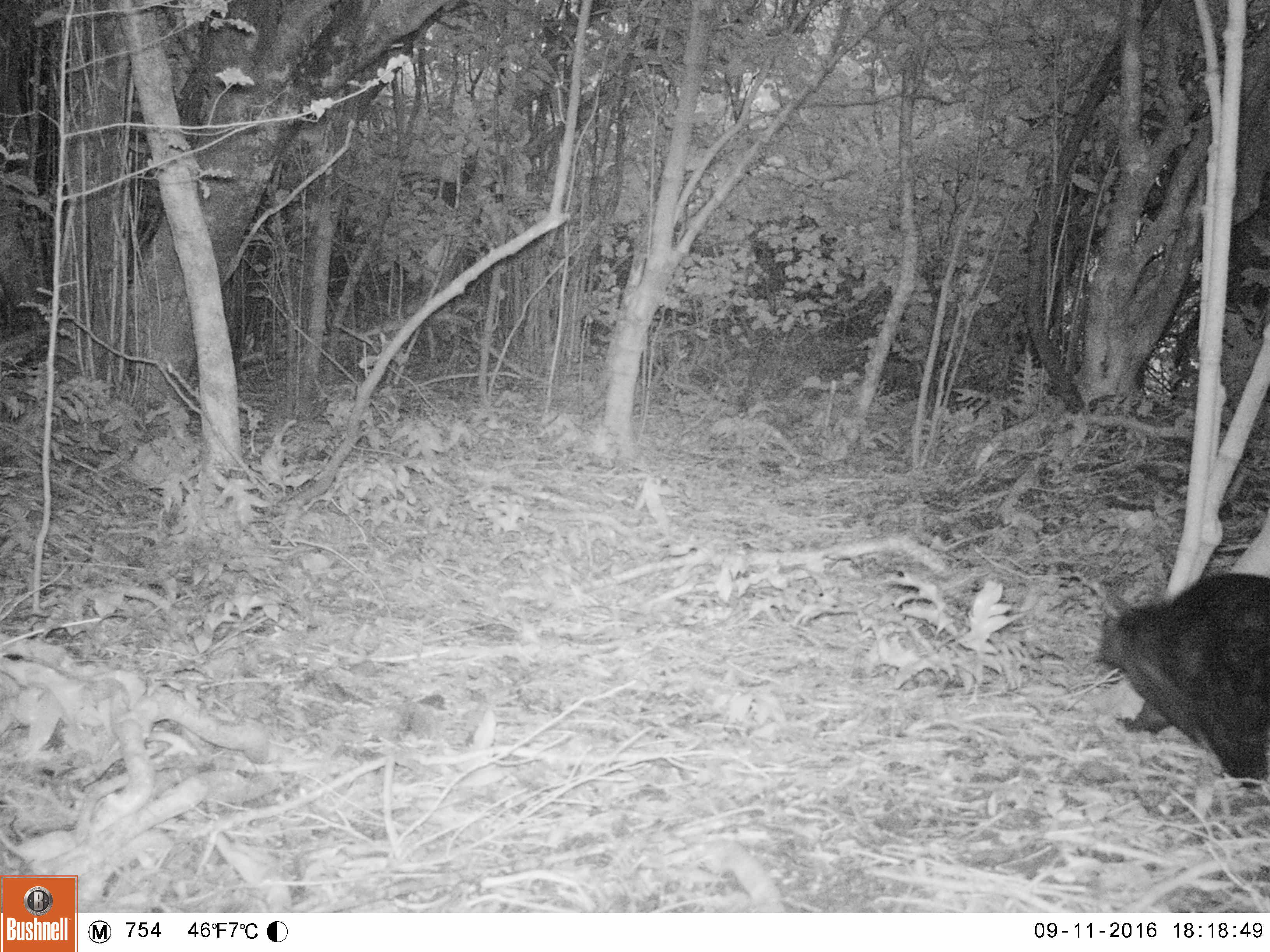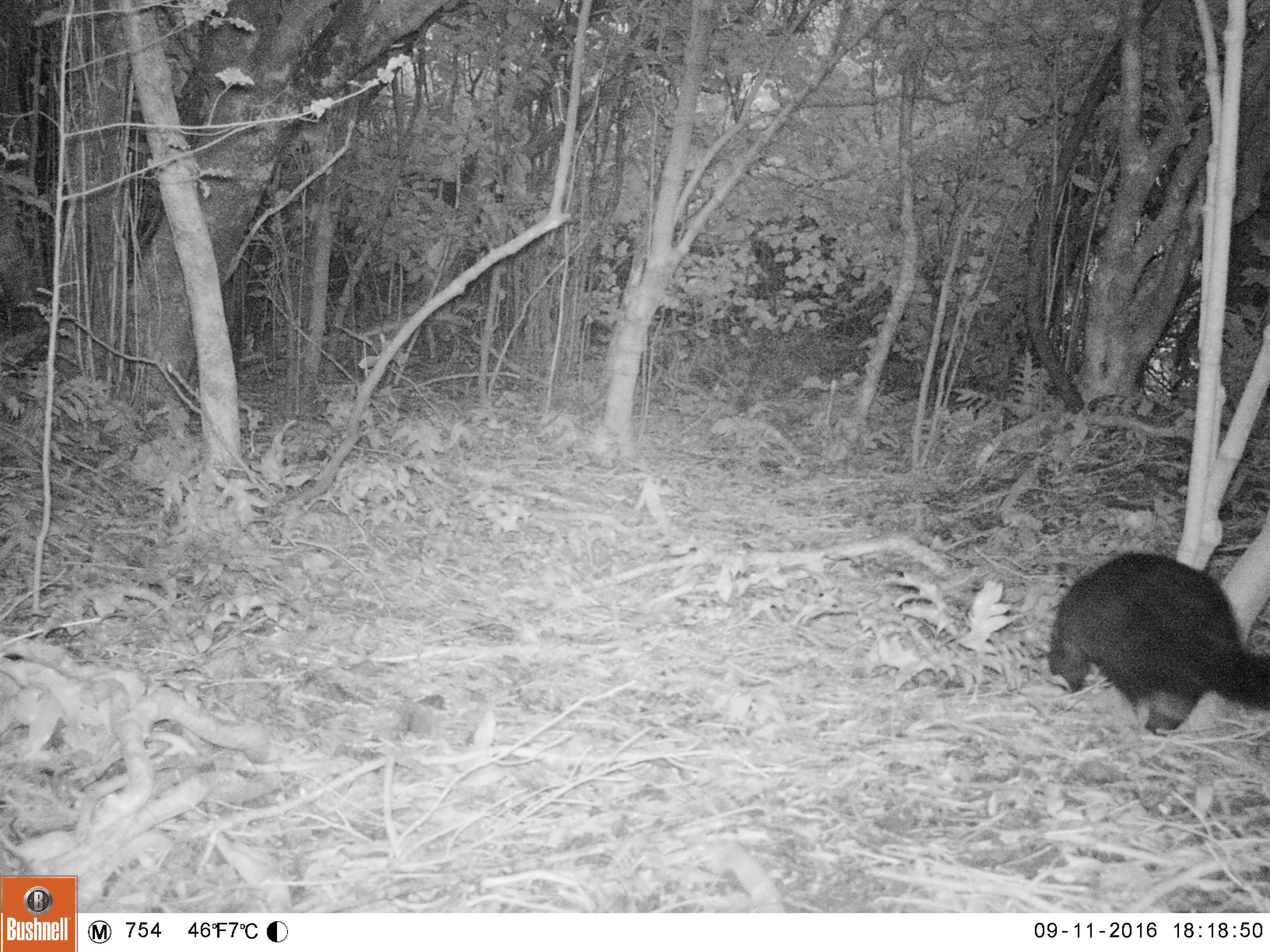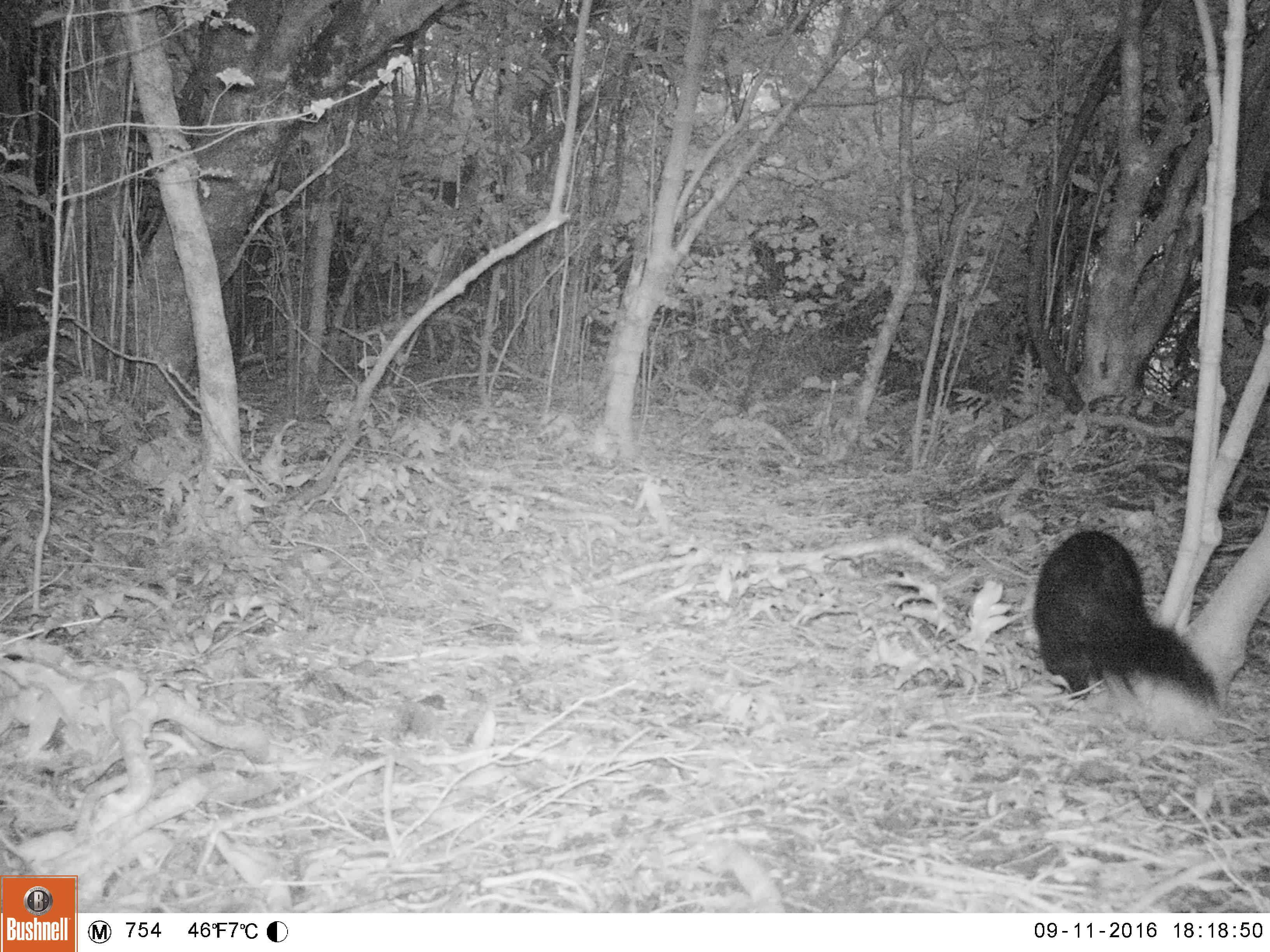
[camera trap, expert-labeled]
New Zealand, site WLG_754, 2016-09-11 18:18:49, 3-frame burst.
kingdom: Animalia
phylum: Chordata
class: Mammalia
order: Diprotodontia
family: Phalangeridae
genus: Trichosurus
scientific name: Trichosurus vulpecula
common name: common brushtail possum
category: possum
Possum (common brushtail possum) (Trichosurus vulpecula).